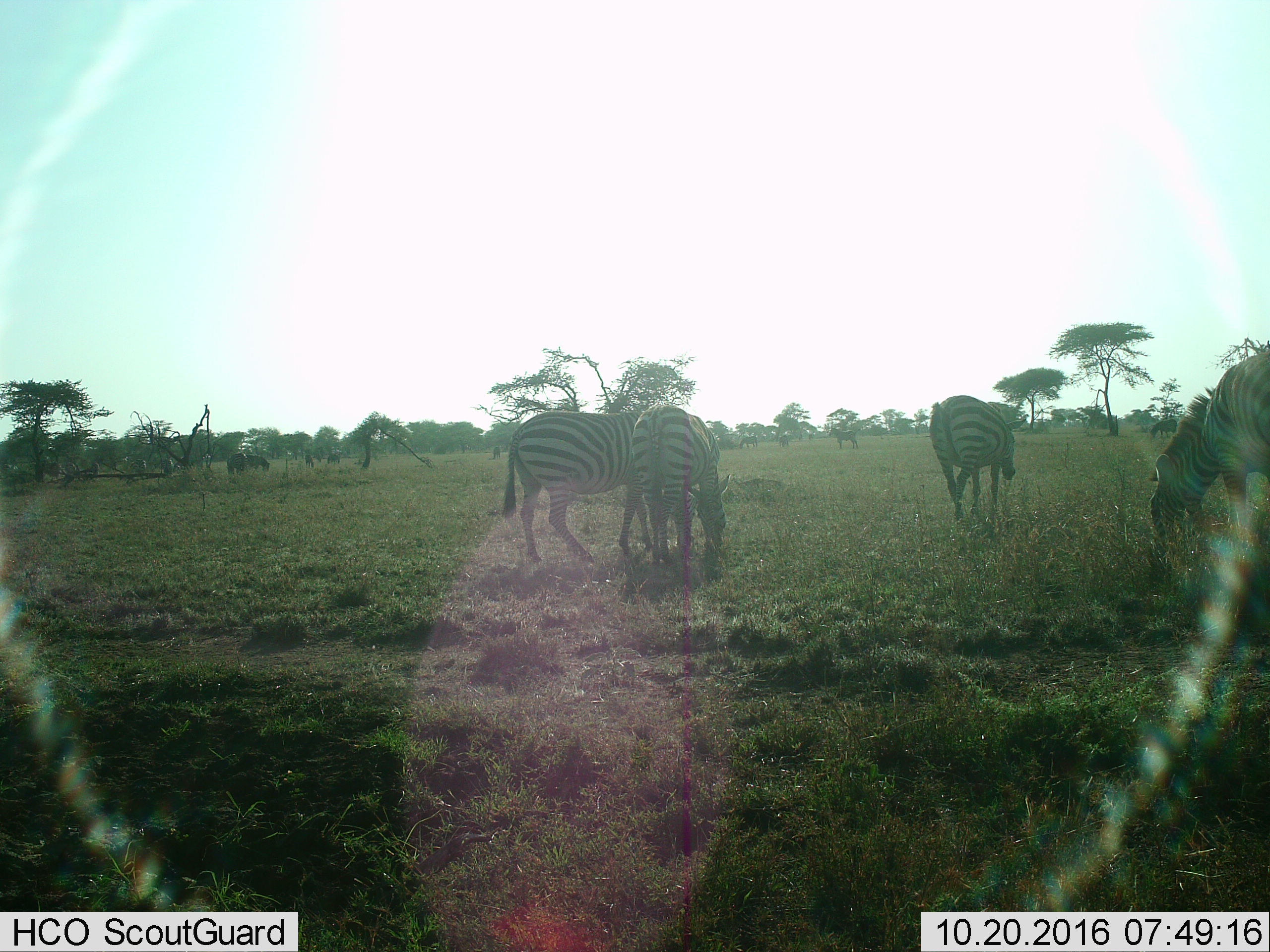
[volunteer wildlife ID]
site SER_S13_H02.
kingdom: Animalia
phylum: Chordata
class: Mammalia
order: Perissodactyla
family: Equidae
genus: Equus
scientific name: Equus quagga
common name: plains zebra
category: zebraplains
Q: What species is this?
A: Zebraplains (plains zebra) (Equus quagga).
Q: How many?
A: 11-50.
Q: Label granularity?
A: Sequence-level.